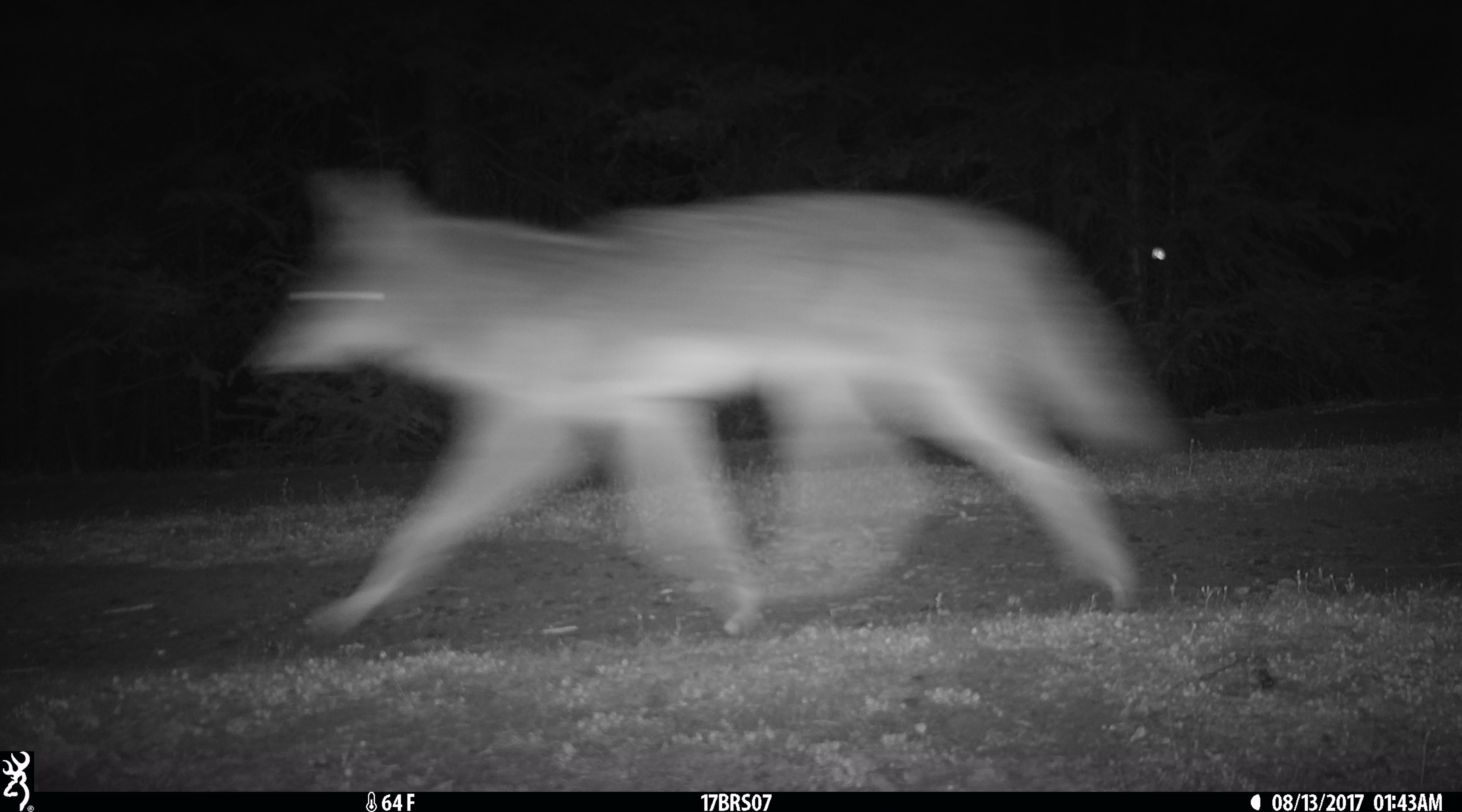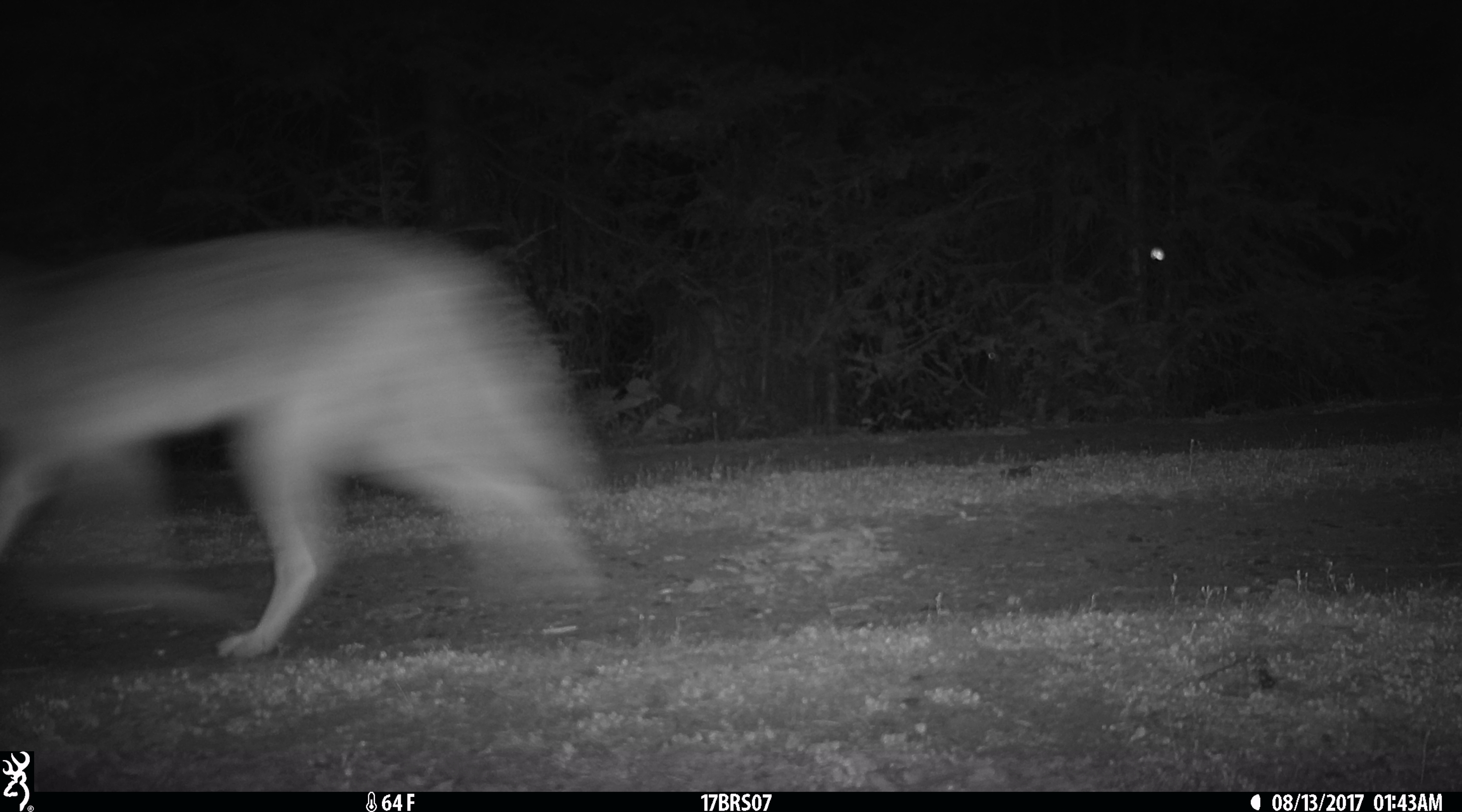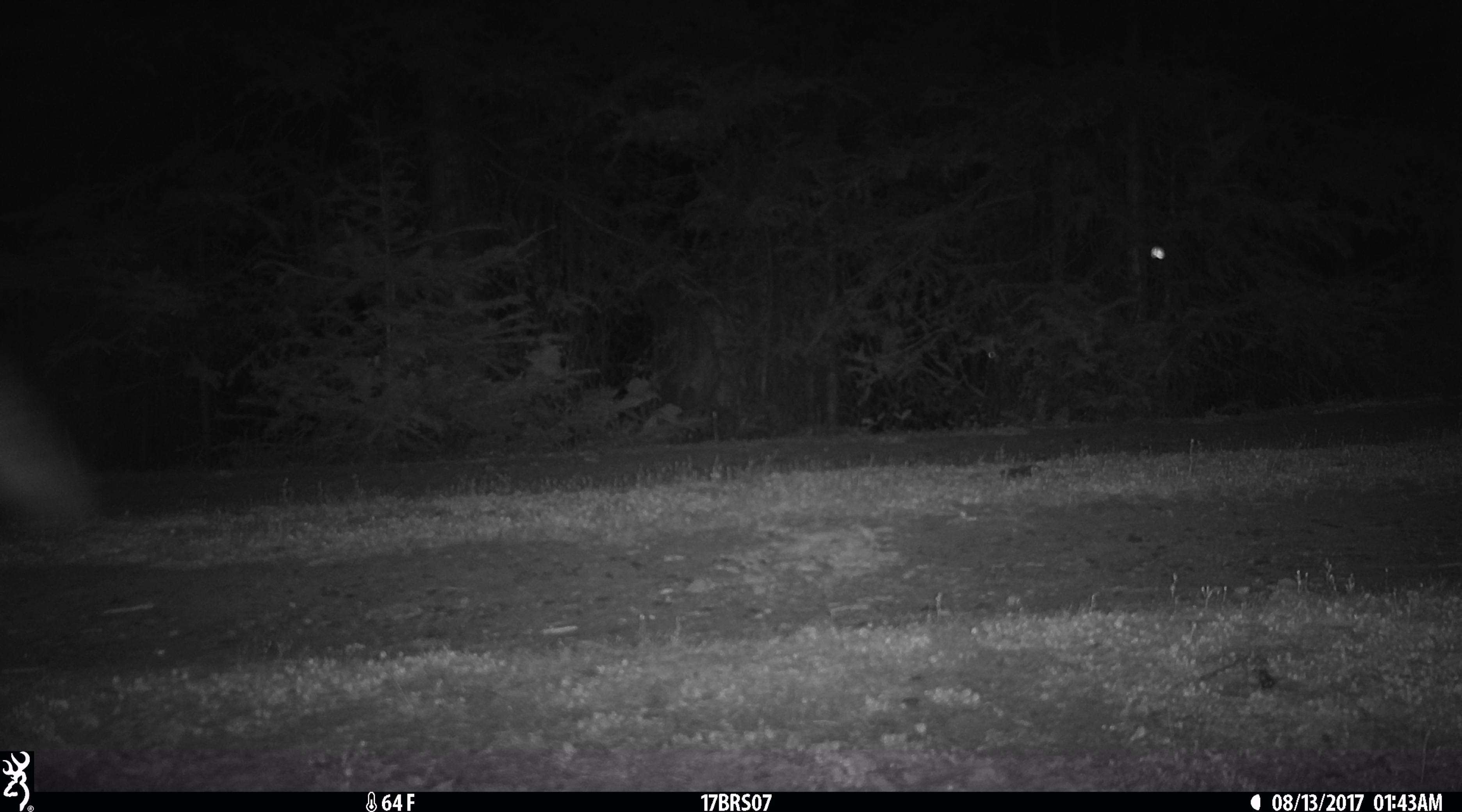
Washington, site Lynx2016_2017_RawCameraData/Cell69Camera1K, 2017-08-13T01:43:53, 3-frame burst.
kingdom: Animalia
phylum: Chordata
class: Mammalia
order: Carnivora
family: Canidae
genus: Canis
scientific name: Canis latrans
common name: coyote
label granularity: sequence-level